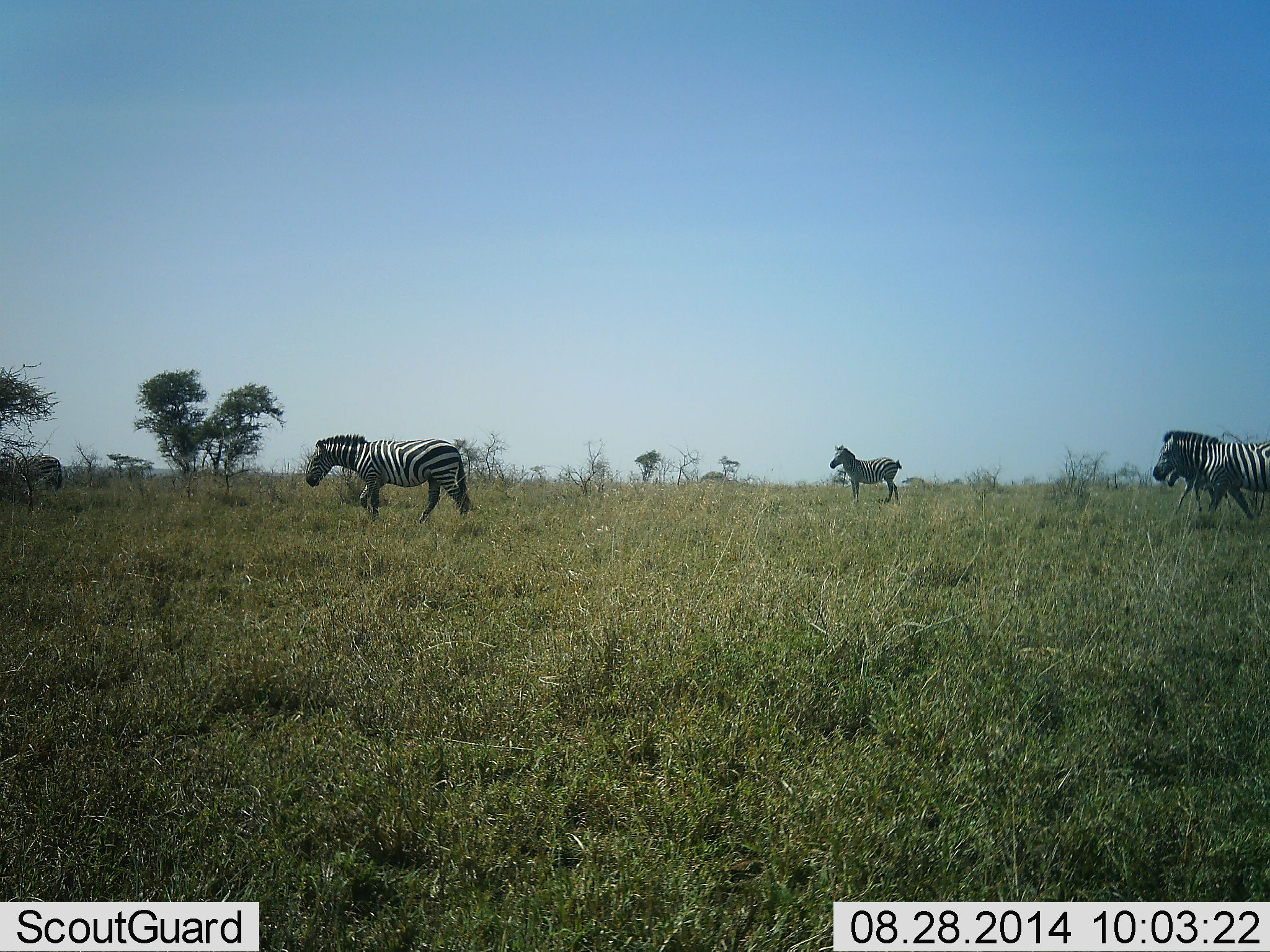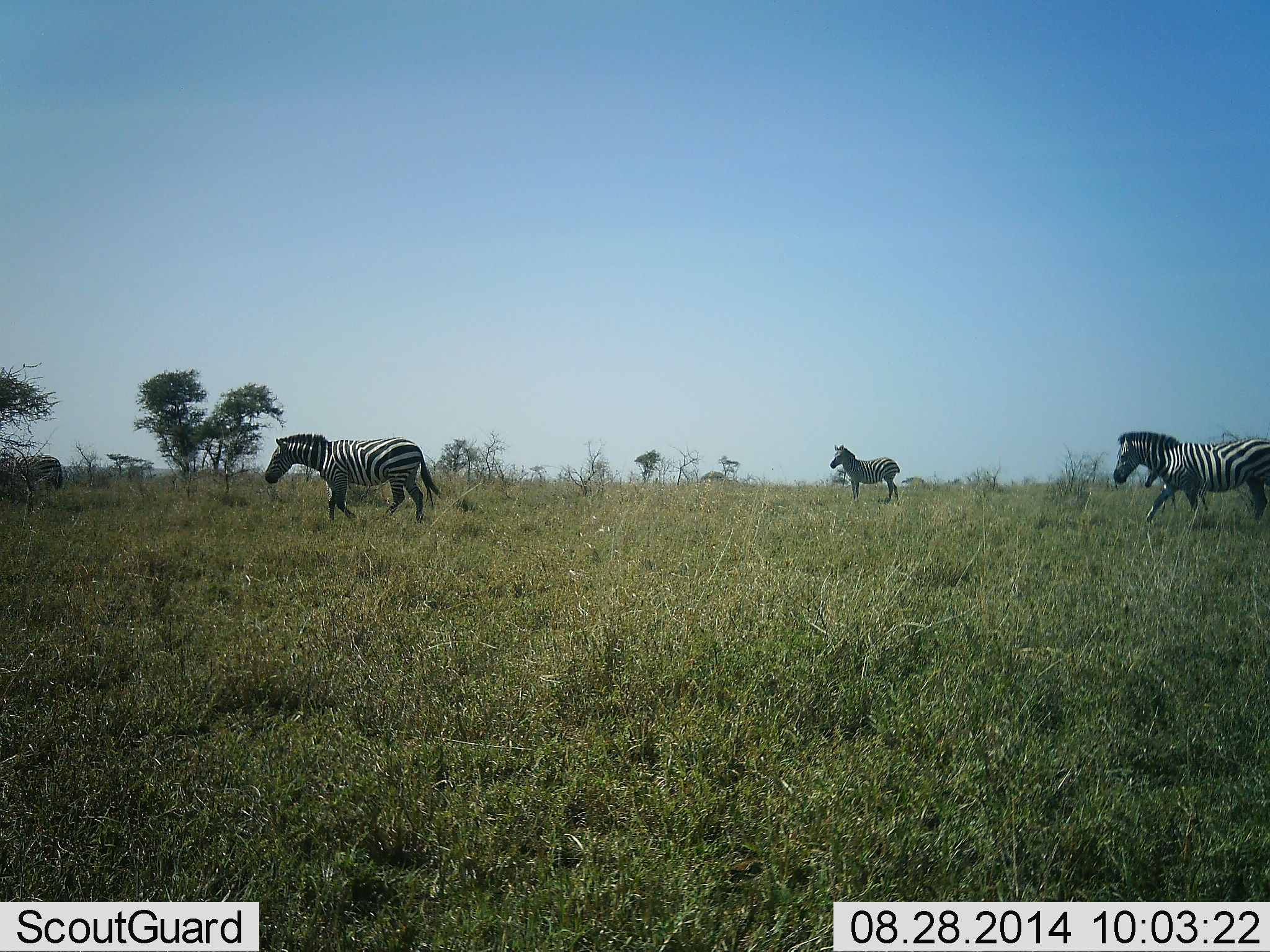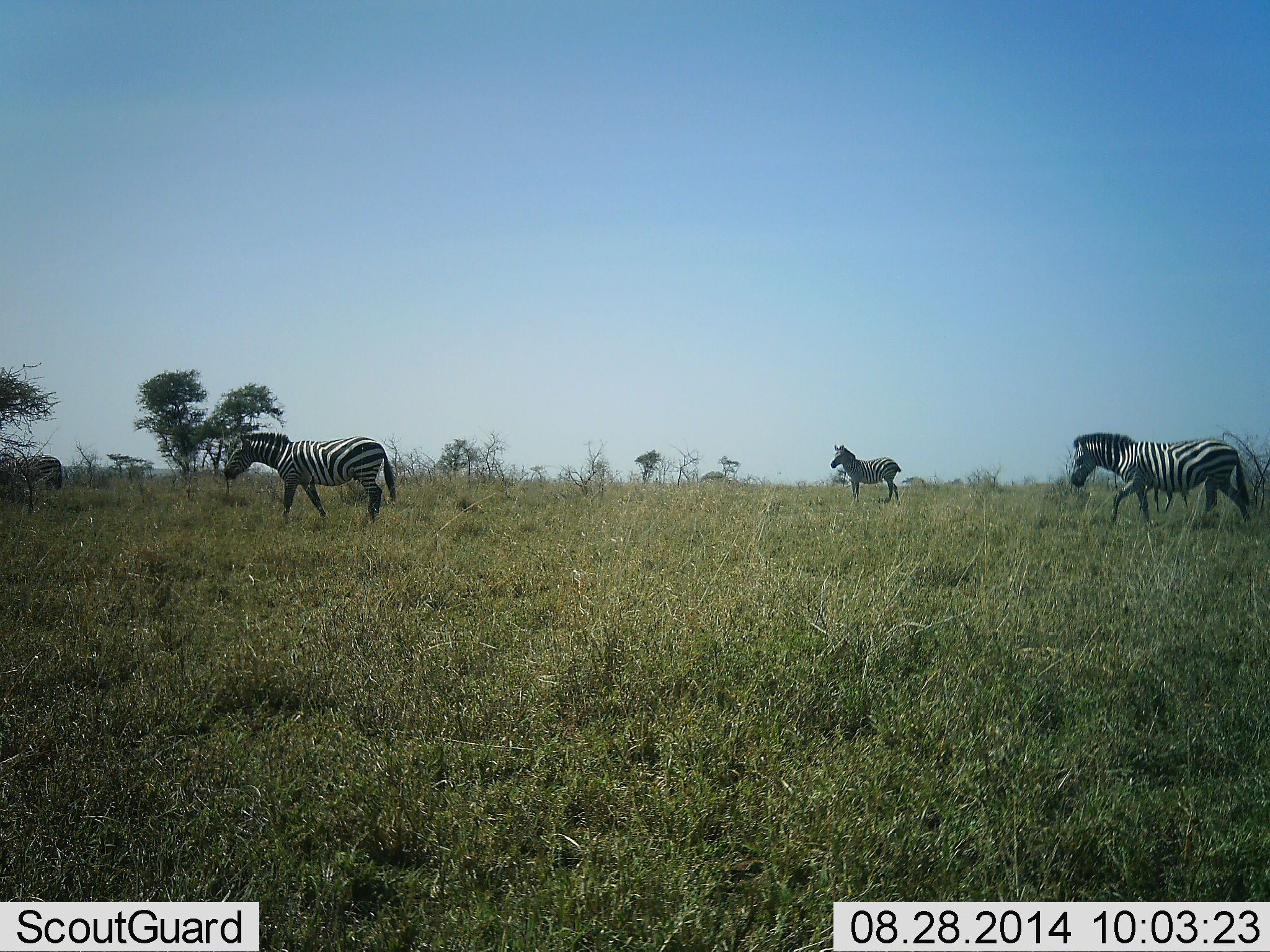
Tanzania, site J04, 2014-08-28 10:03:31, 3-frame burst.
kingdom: Animalia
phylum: Chordata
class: Mammalia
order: Perissodactyla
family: Equidae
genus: Equus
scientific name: Equus quagga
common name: plains zebra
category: zebra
Zebra (plains zebra) (Equus quagga), count 4. Behavior (volunteer vote fractions): standing 30%, resting 0%, moving 100%, interacting 0%. Young present (vote fraction): 10%. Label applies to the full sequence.